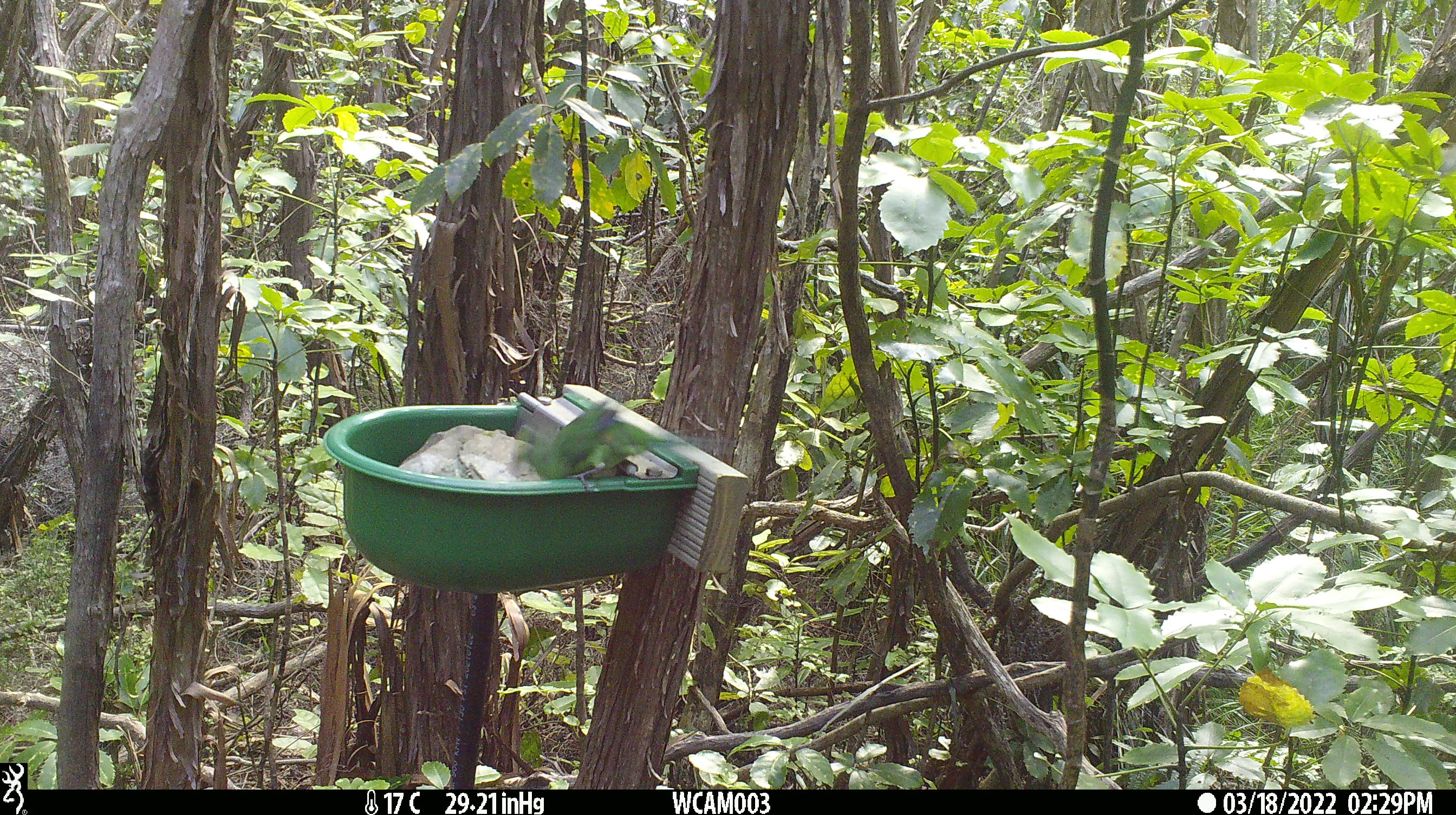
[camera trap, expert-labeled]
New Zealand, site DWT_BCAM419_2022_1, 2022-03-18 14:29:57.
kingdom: Animalia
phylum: Chordata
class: Aves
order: Psittaciformes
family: Psittaculidae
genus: Cyanoramphus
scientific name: Cyanoramphus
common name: parakeet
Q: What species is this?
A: Parakeet (Cyanoramphus).